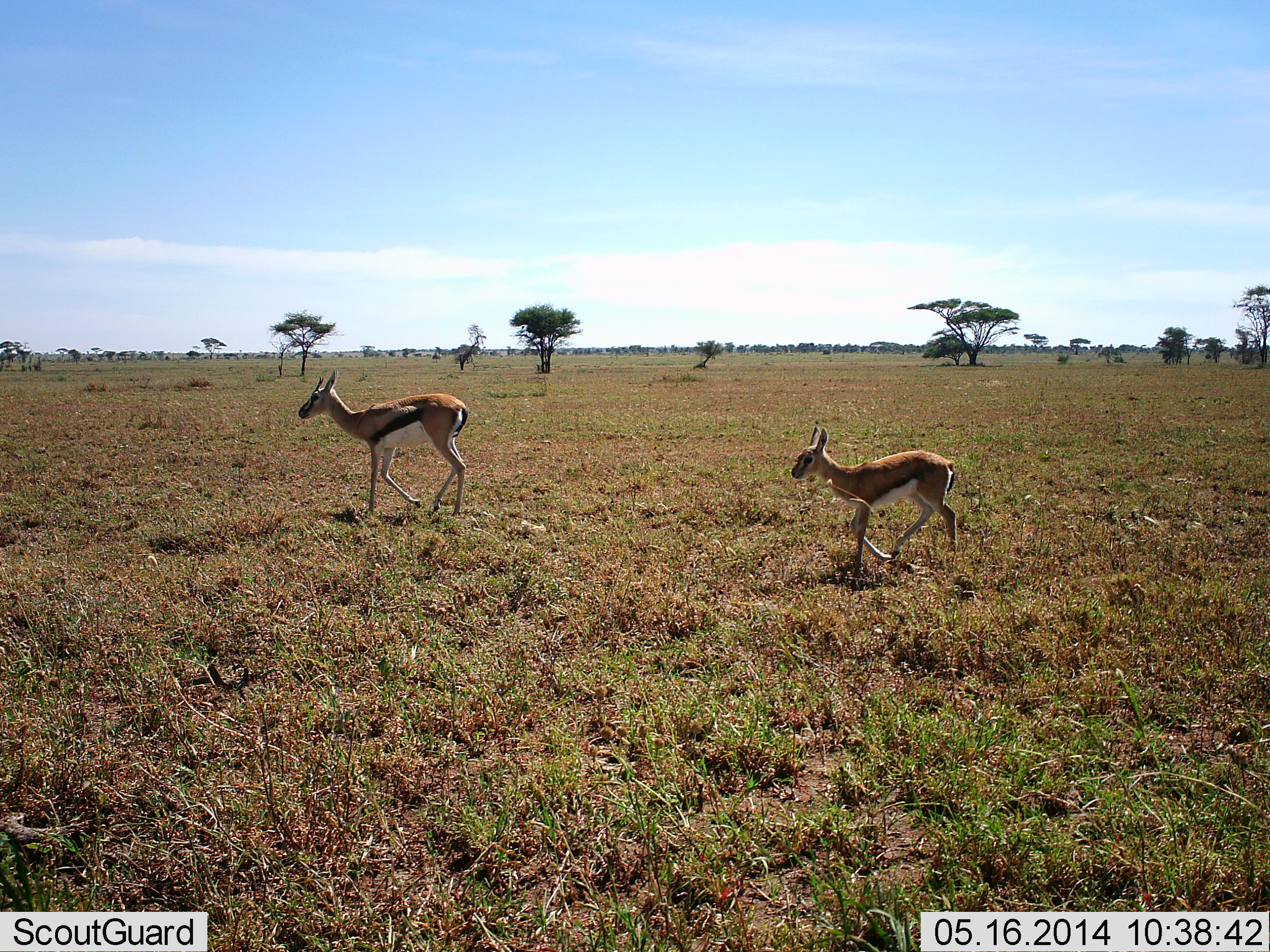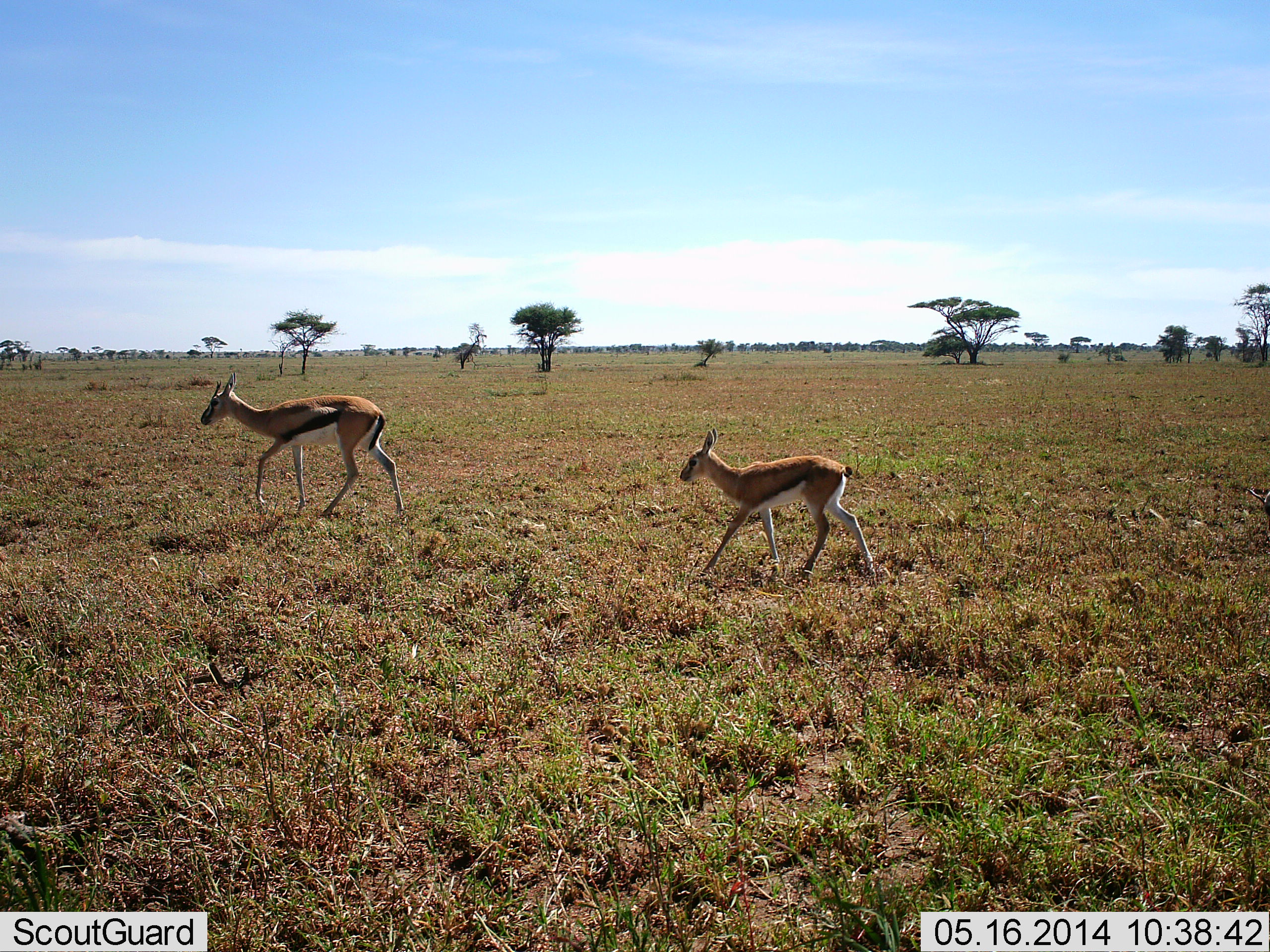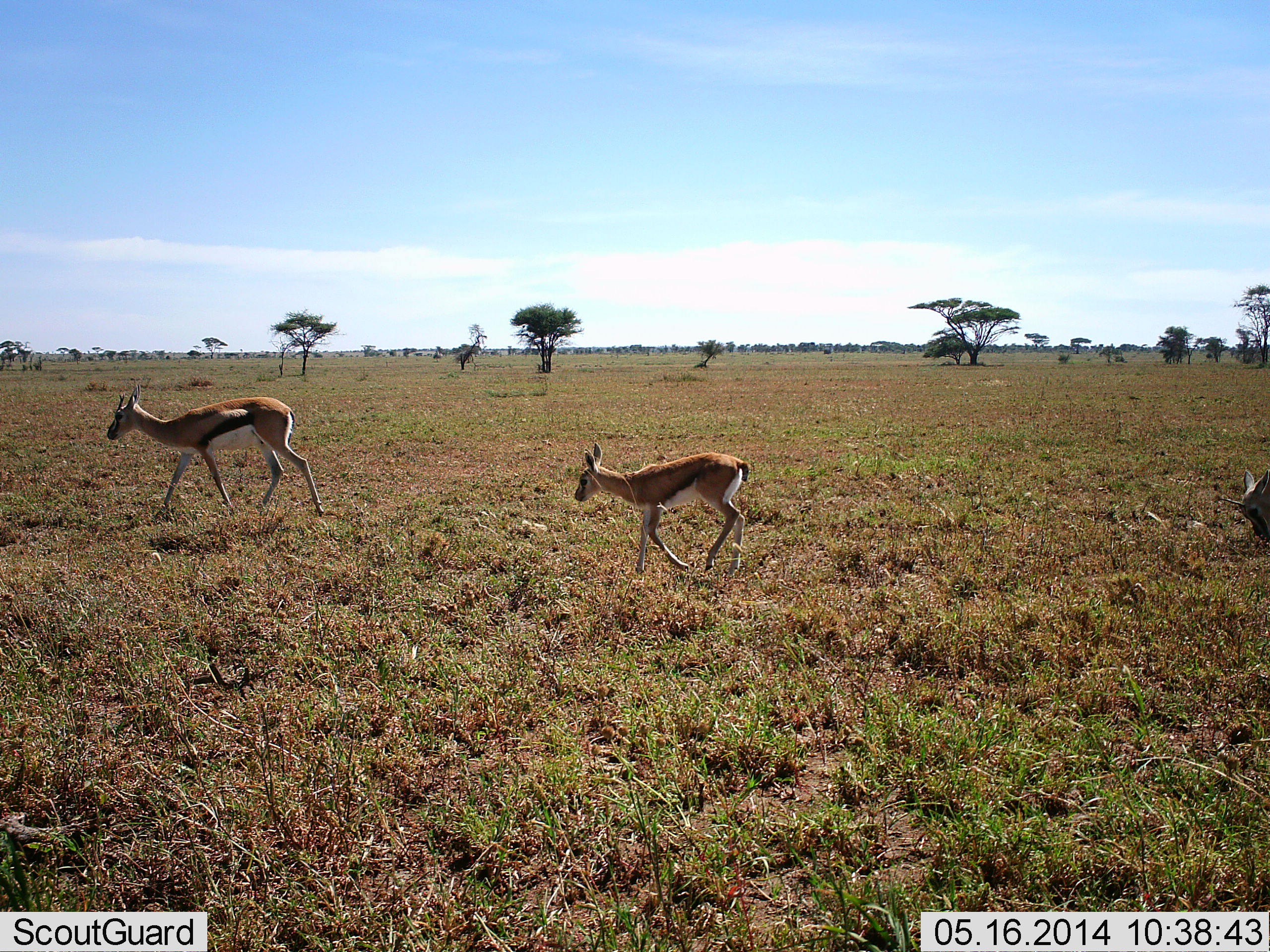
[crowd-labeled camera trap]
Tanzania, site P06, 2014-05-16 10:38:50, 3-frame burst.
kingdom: Animalia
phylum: Chordata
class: Mammalia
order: Artiodactyla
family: Bovidae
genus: Eudorcas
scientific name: Eudorcas thomsonii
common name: thomson's gazelle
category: gazellethomsons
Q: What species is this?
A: Gazellethomsons (thomson's gazelle) (Eudorcas thomsonii).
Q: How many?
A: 3.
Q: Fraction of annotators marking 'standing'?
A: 0%.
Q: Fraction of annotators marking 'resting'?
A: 0%.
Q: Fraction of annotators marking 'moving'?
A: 100%.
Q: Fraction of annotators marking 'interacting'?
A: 0%.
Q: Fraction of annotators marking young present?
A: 70%.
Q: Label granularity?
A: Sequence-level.